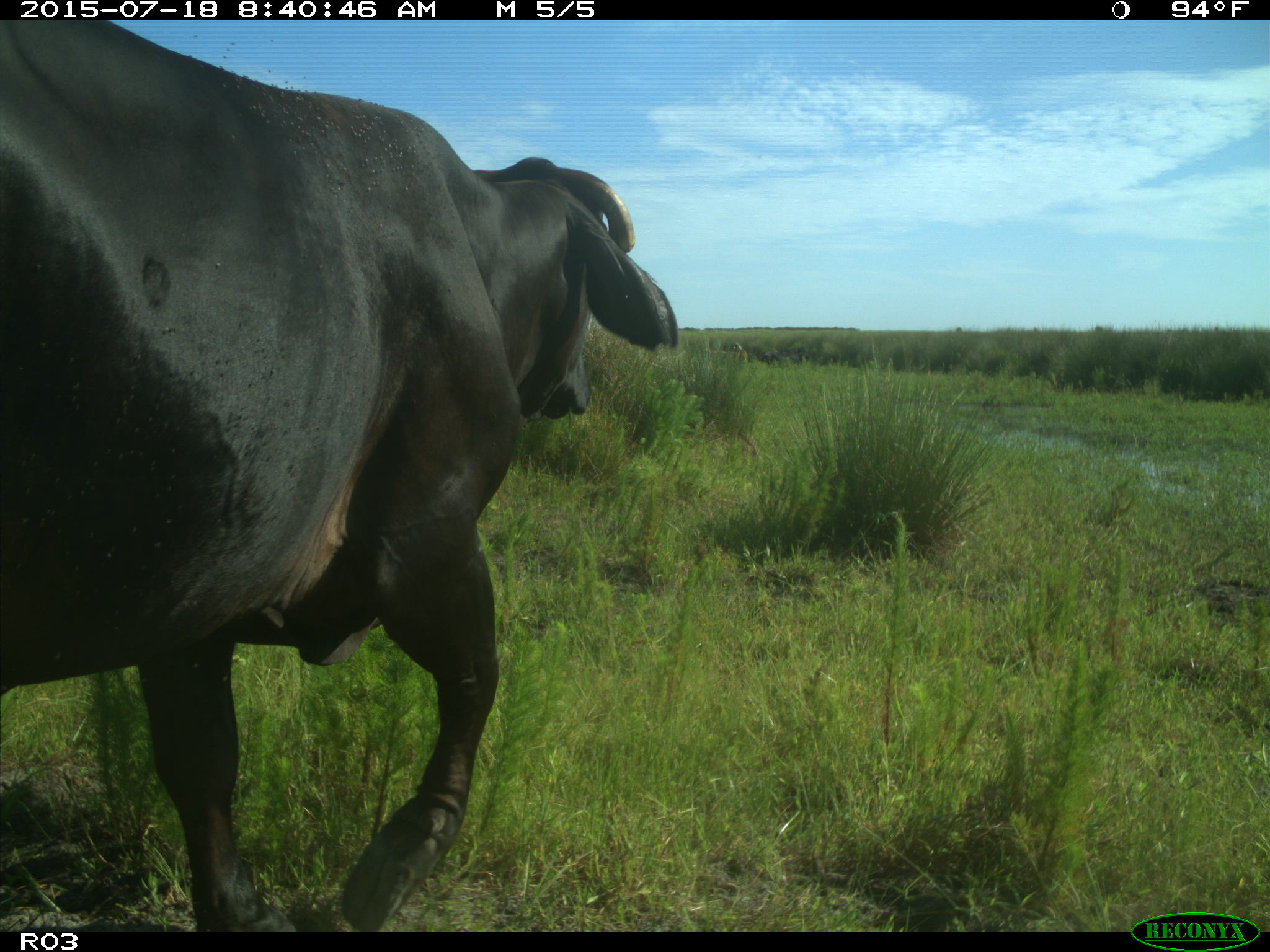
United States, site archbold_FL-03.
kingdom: Animalia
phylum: Chordata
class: Mammalia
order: Artiodactyla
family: Bovidae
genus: Bos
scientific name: Bos taurus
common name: domestic cow